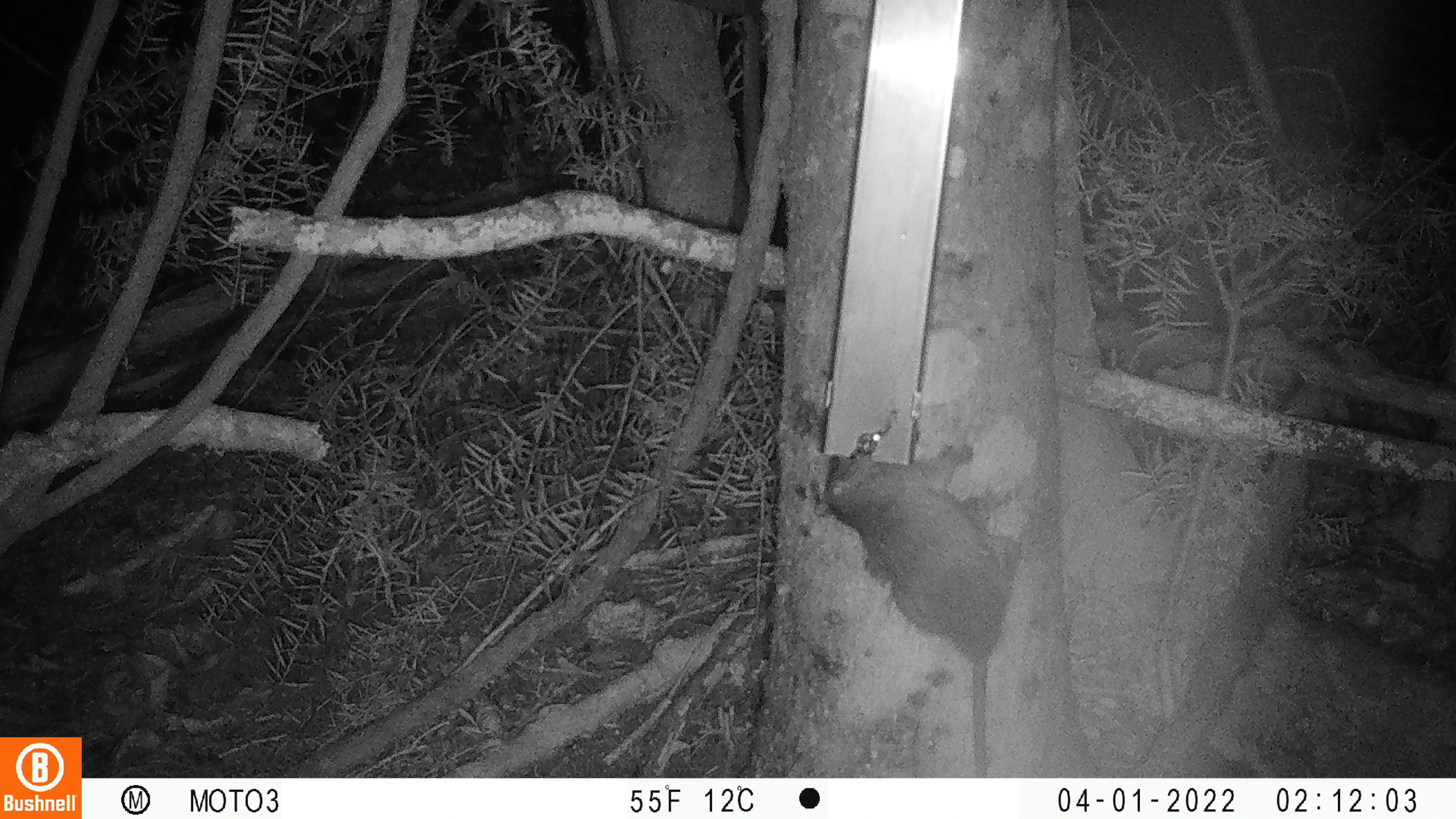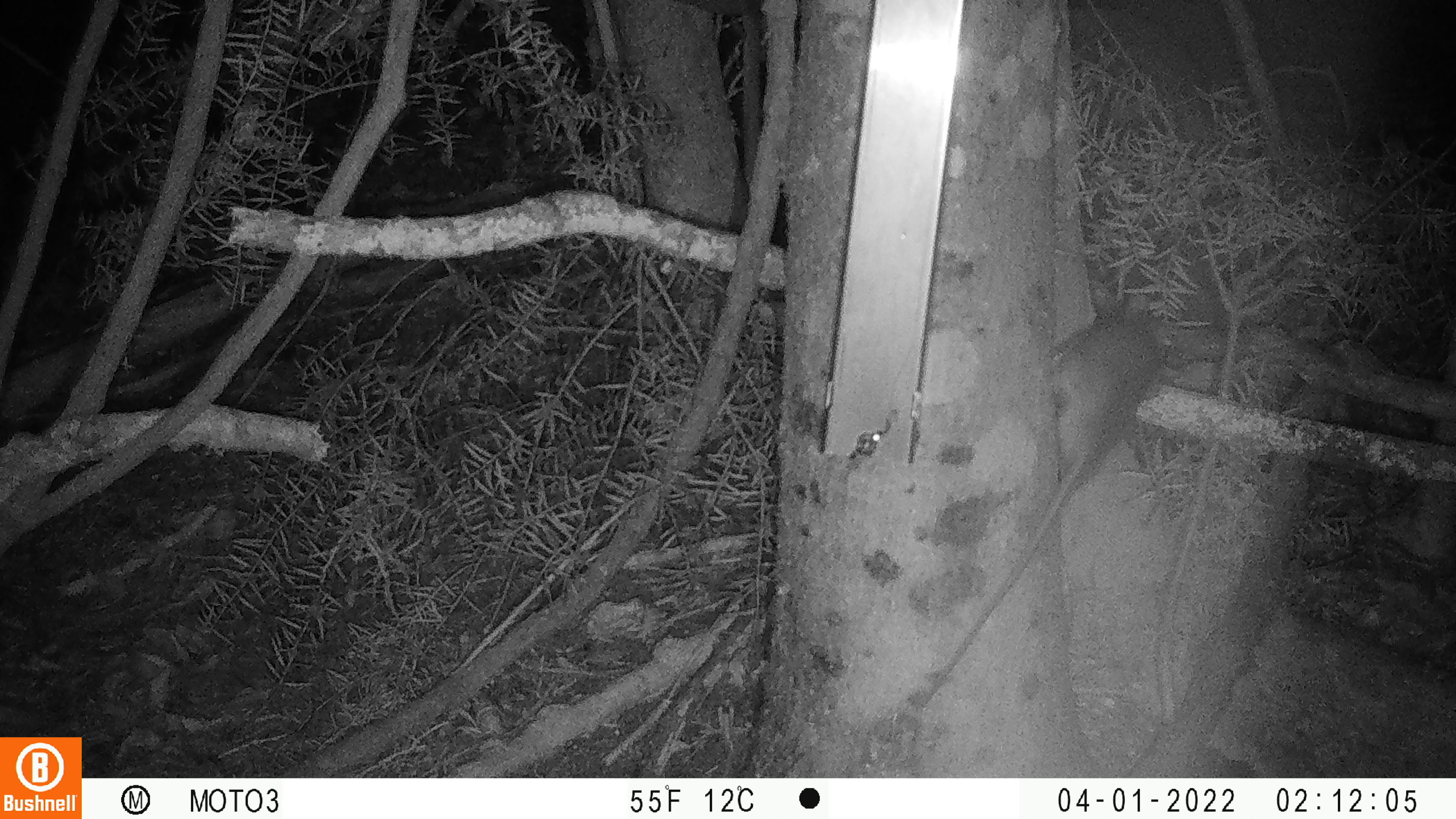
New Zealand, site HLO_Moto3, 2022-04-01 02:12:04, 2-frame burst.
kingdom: Animalia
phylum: Chordata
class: Mammalia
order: Rodentia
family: Muridae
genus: Rattus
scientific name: Rattus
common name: rat